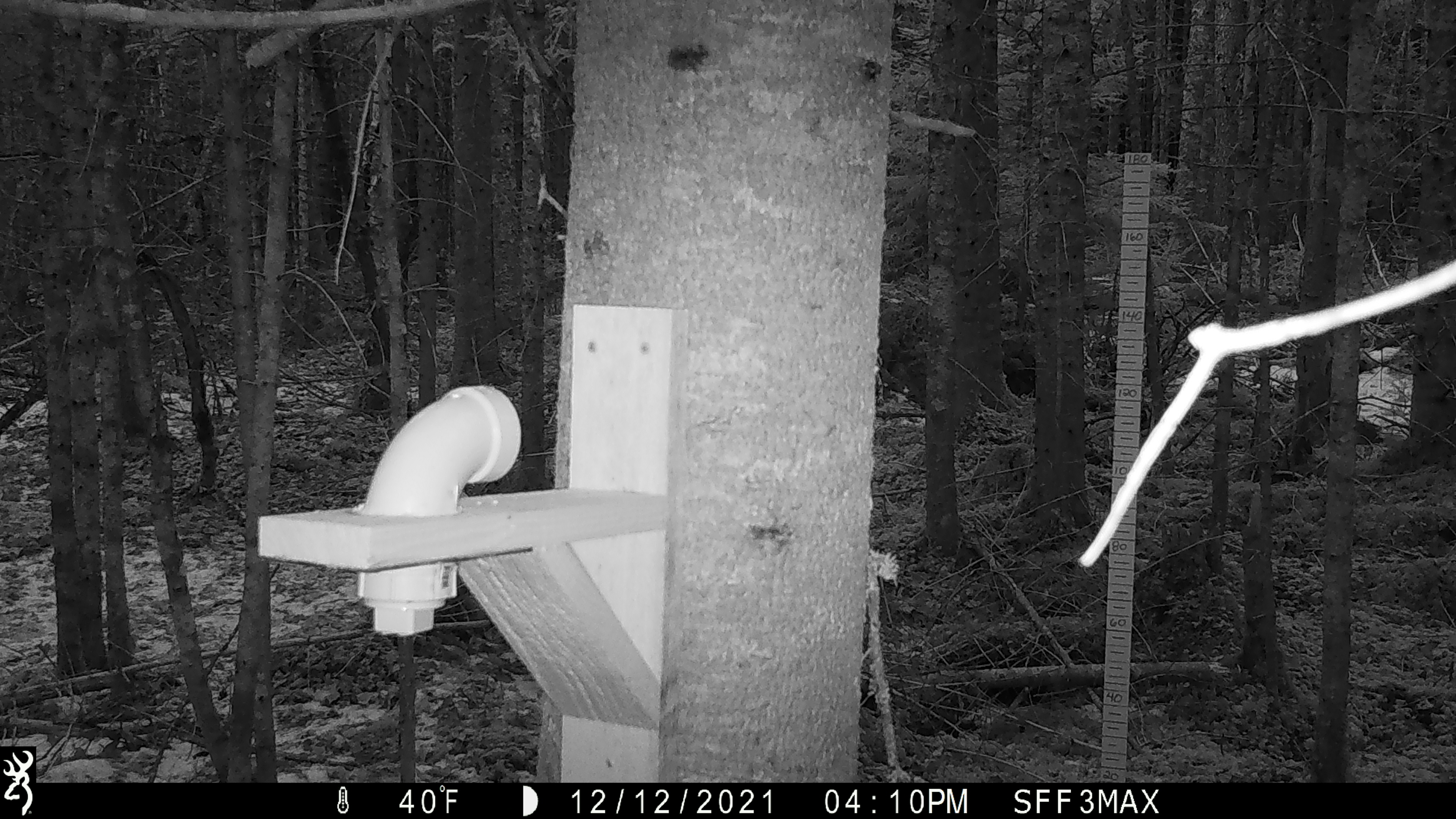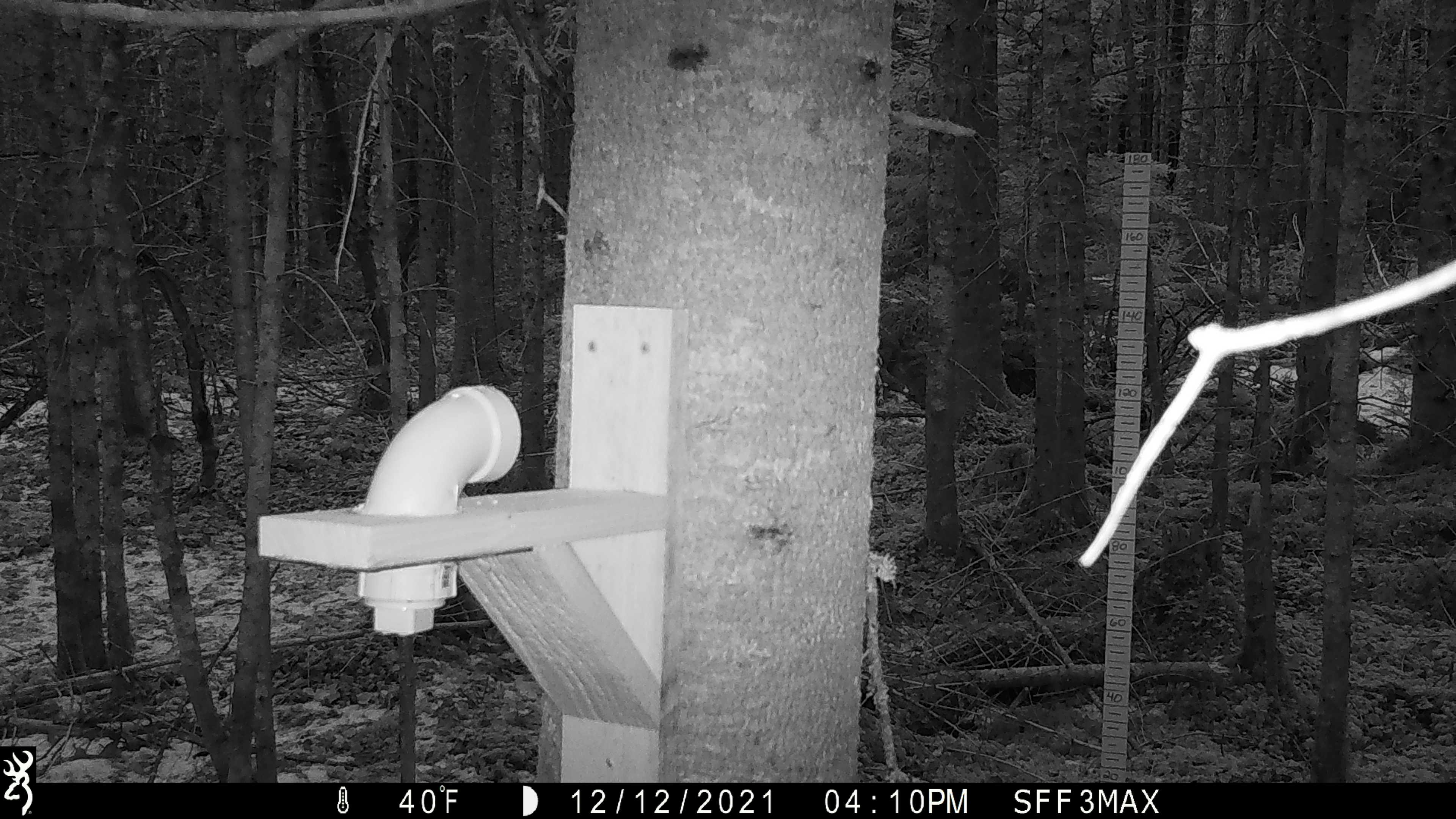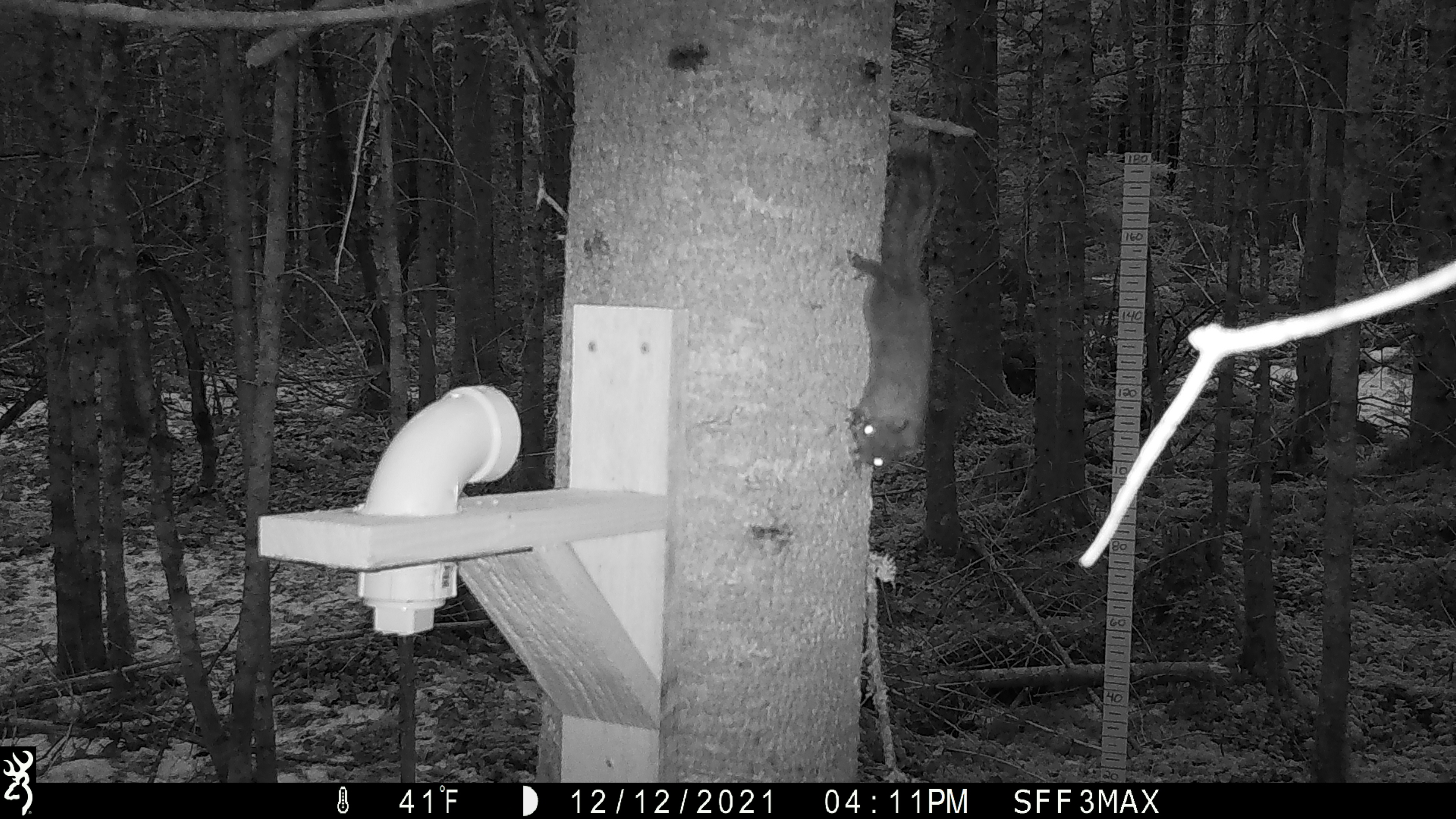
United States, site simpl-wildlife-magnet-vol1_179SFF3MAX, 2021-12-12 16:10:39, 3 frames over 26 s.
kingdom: Animalia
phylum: Chordata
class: Mammalia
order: Rodentia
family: Sciuridae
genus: Tamiasciurus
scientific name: Tamiasciurus hudsonicus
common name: red squirrel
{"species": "red squirrel (Tamiasciurus hudsonicus)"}